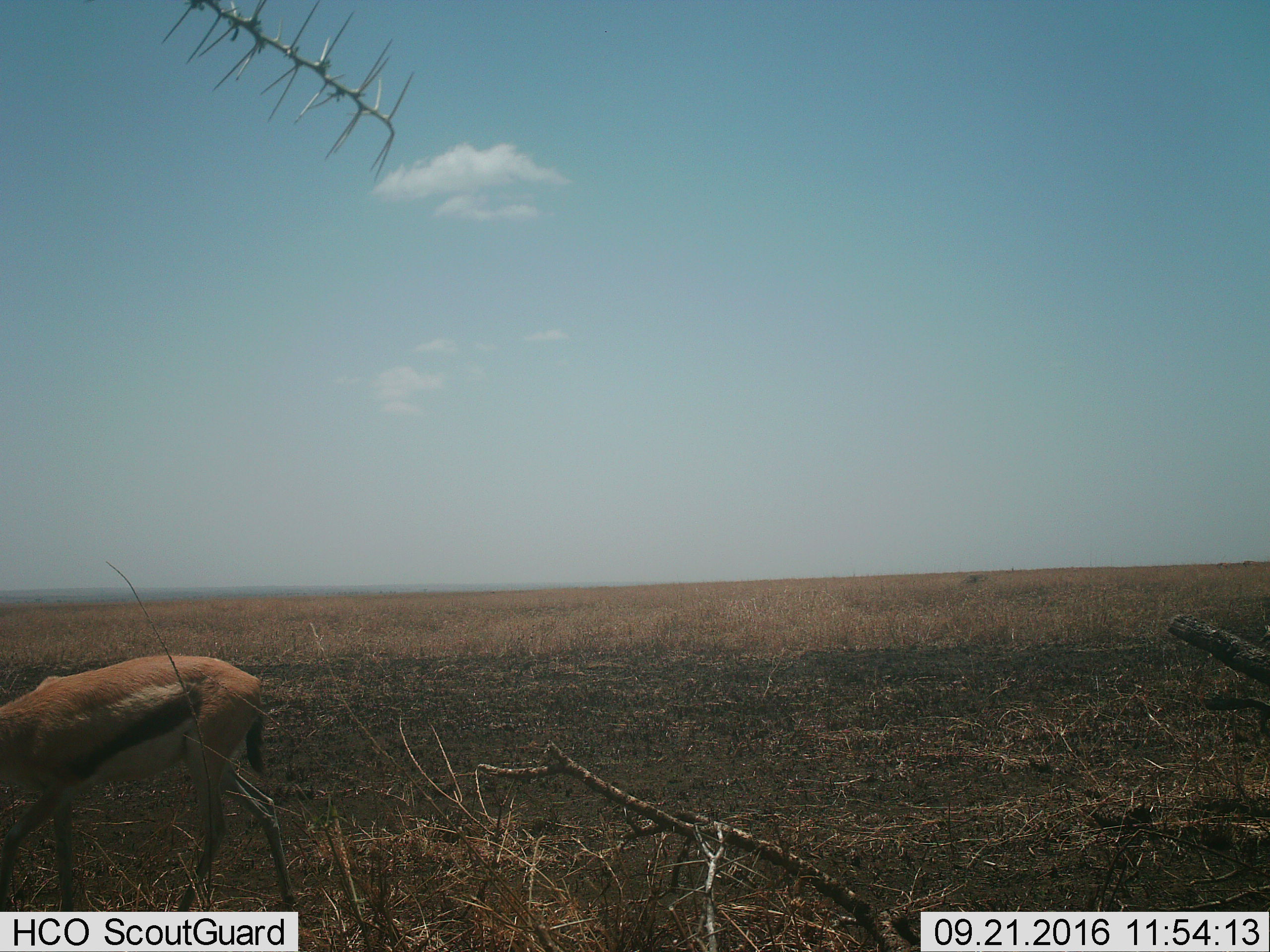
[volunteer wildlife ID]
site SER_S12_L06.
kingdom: Animalia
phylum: Chordata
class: Mammalia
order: Artiodactyla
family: Bovidae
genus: Eudorcas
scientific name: Eudorcas thomsonii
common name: thomson's gazelle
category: gazellethomsons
Gazellethomsons (thomson's gazelle) (Eudorcas thomsonii), count 1. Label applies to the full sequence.